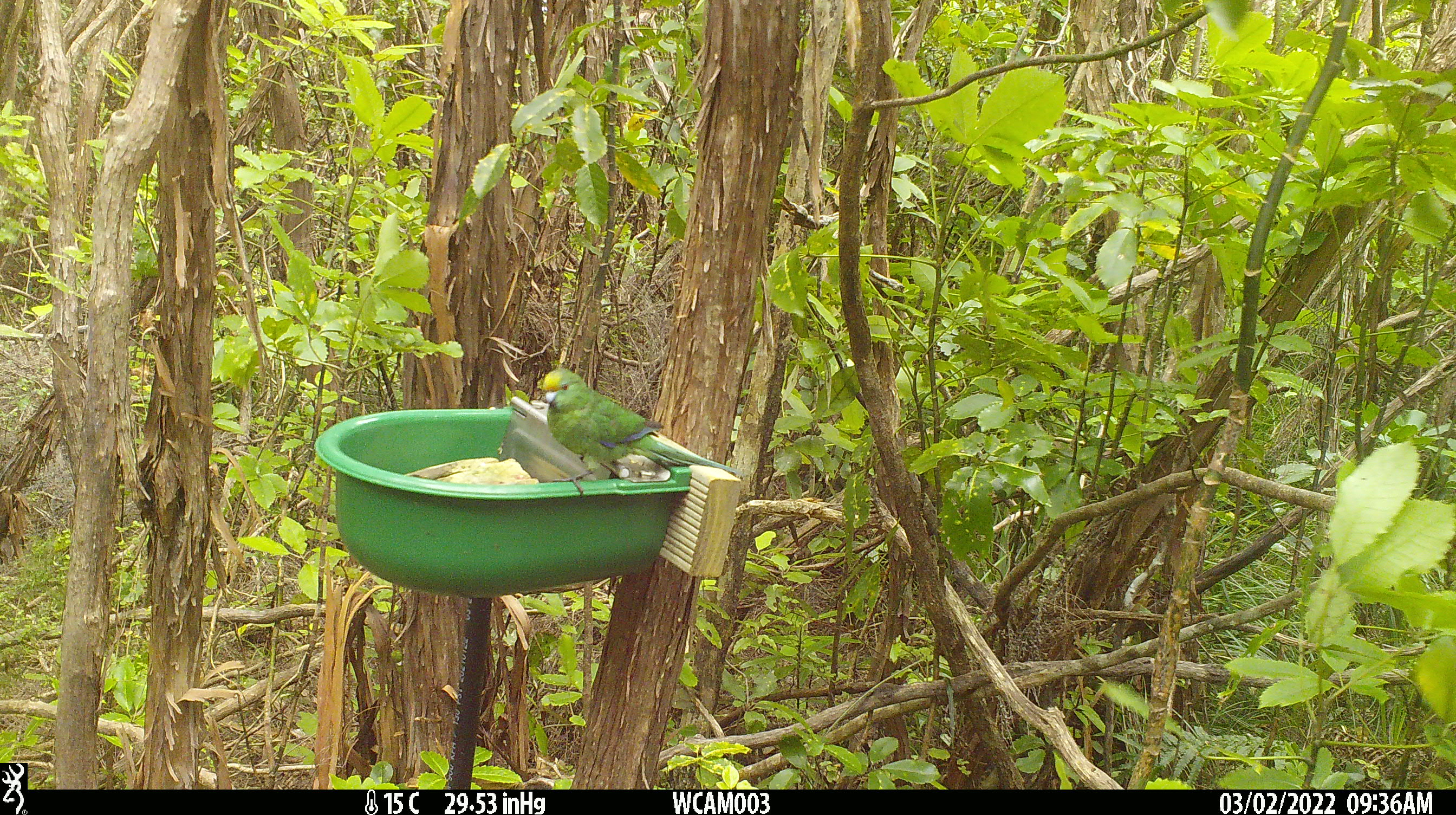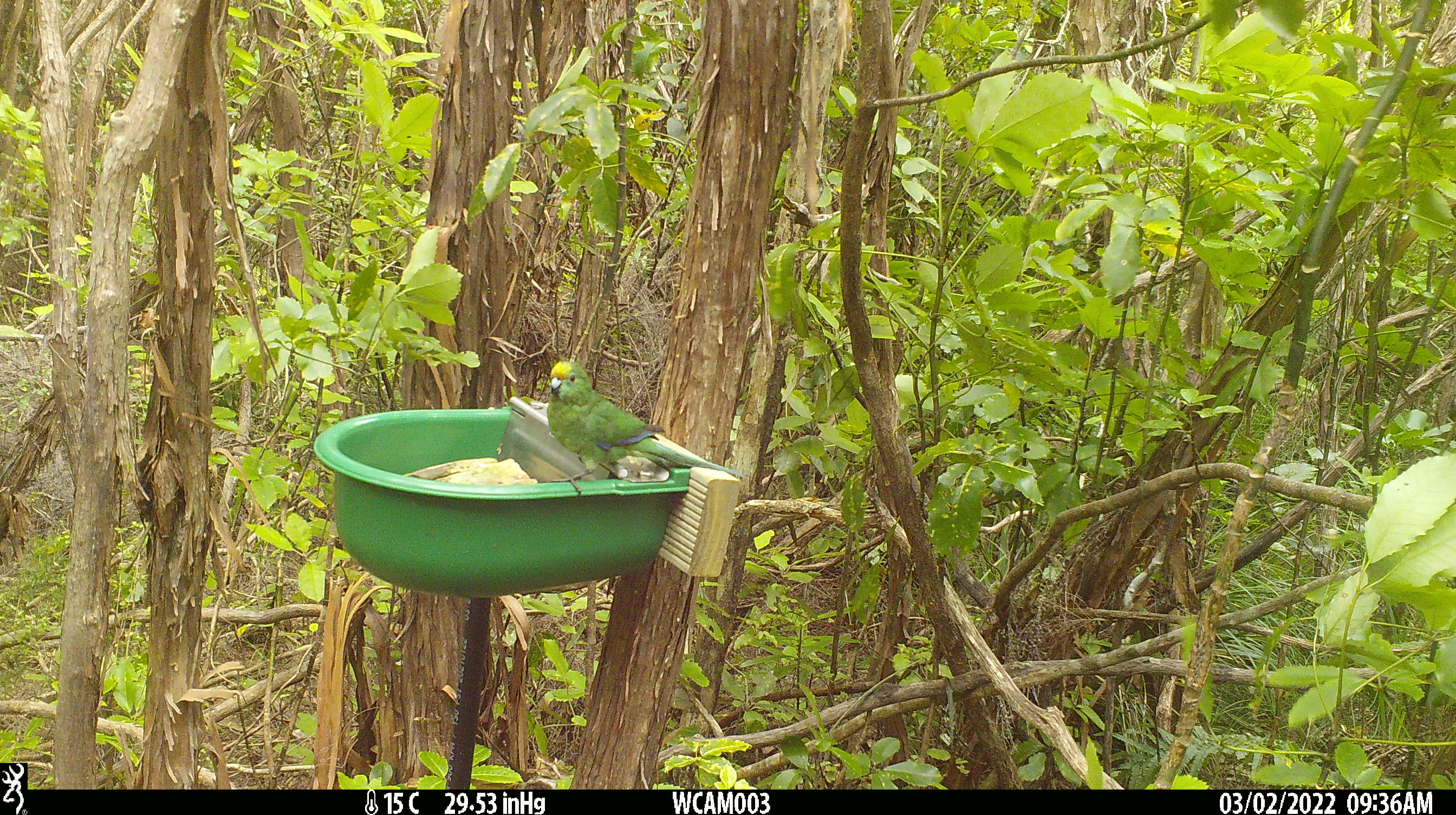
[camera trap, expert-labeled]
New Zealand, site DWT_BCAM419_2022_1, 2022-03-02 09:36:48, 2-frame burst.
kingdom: Animalia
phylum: Chordata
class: Aves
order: Psittaciformes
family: Psittaculidae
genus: Cyanoramphus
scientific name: Cyanoramphus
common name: parakeet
Parakeet (Cyanoramphus).